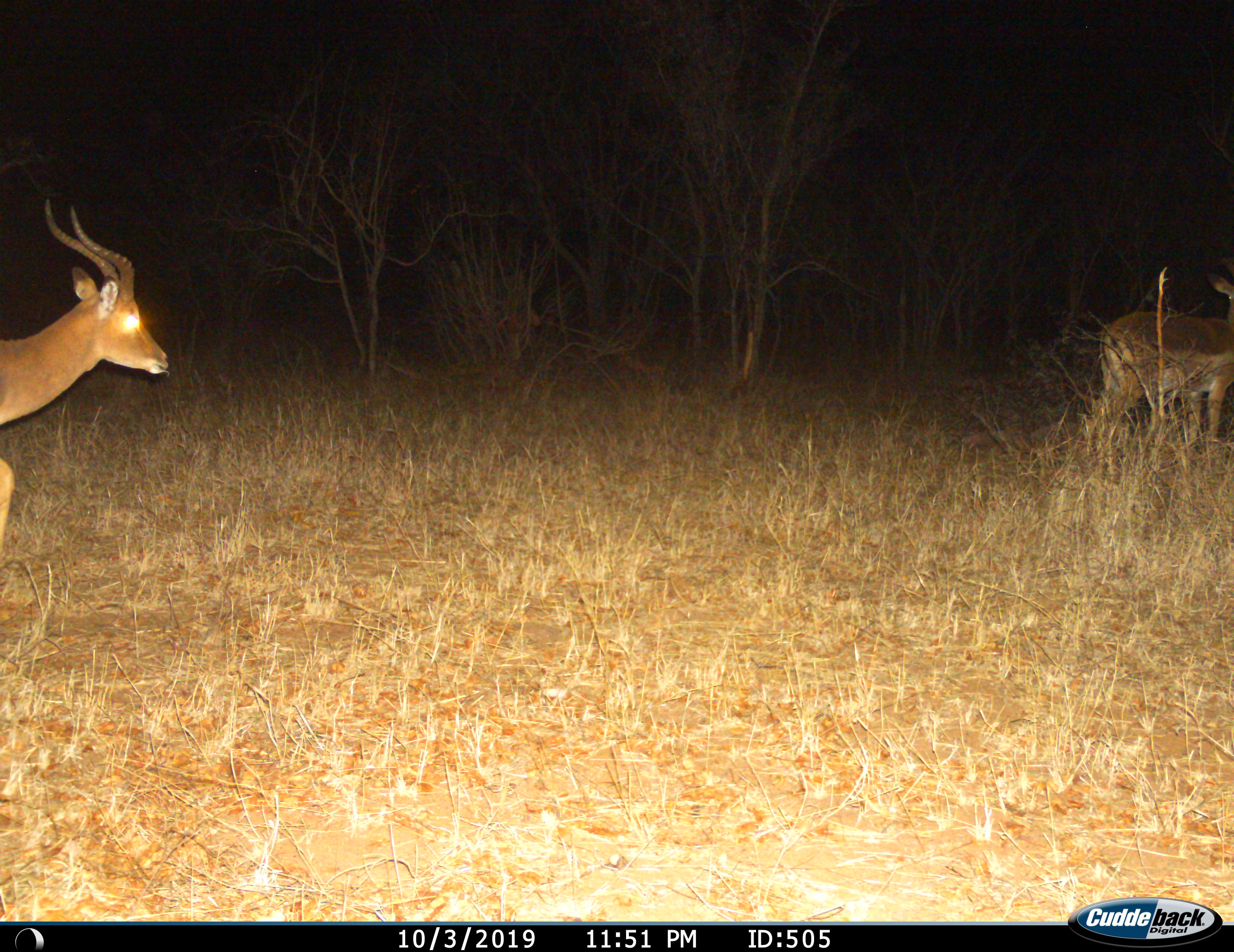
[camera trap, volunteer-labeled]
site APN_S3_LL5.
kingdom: Animalia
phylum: Chordata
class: Mammalia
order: Artiodactyla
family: Bovidae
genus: Aepyceros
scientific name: Aepyceros melampus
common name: impala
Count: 2.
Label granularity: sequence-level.